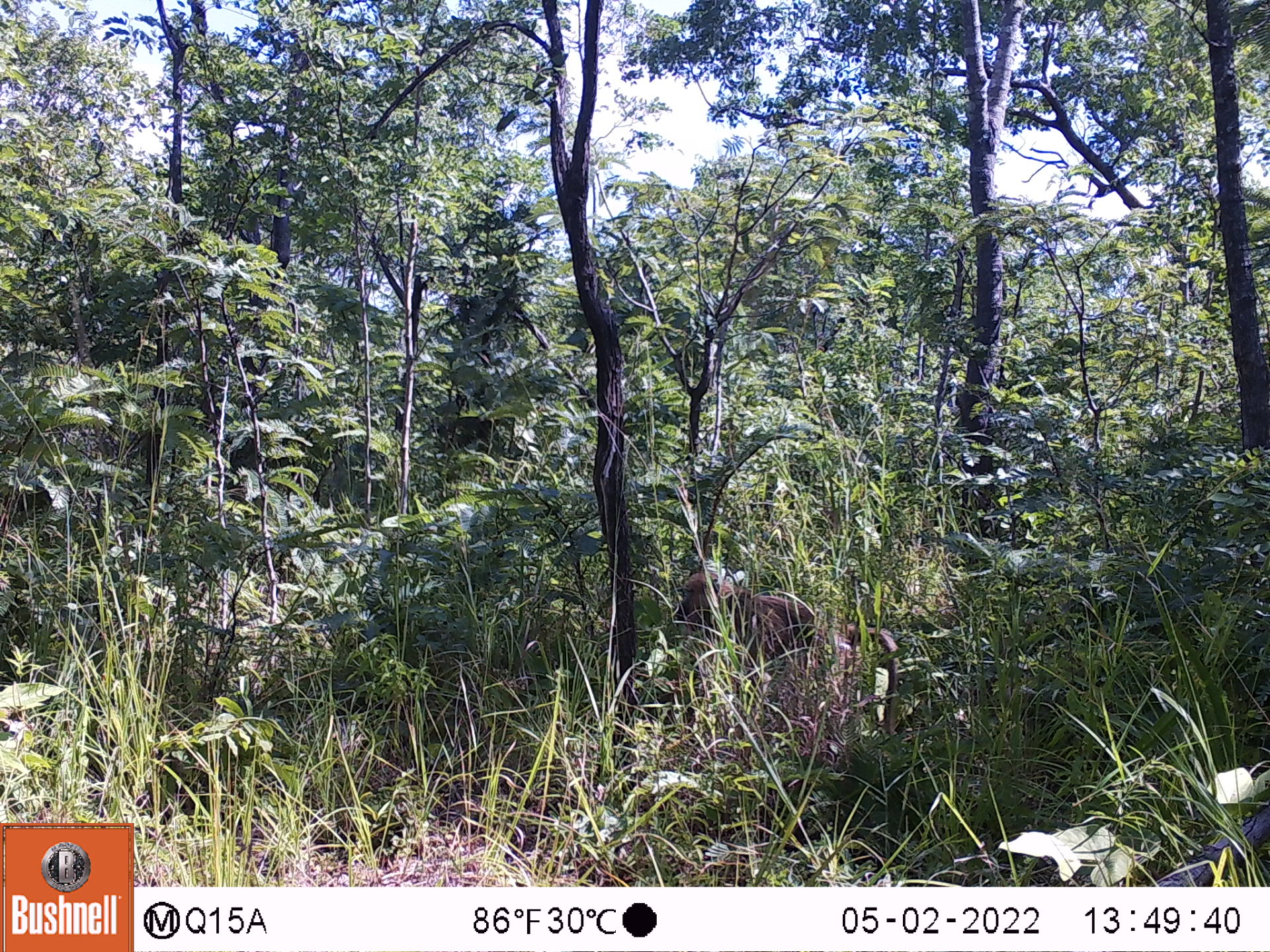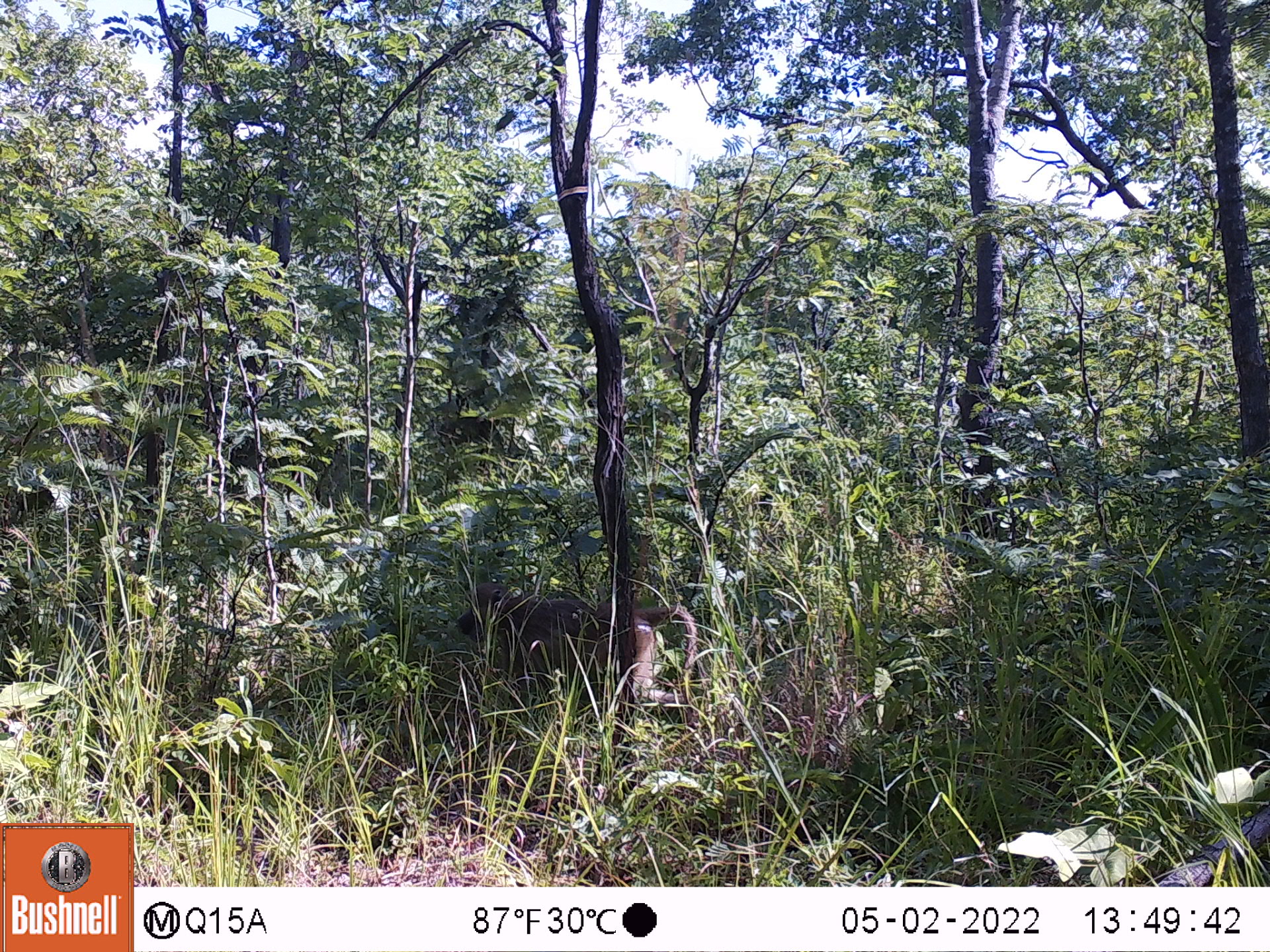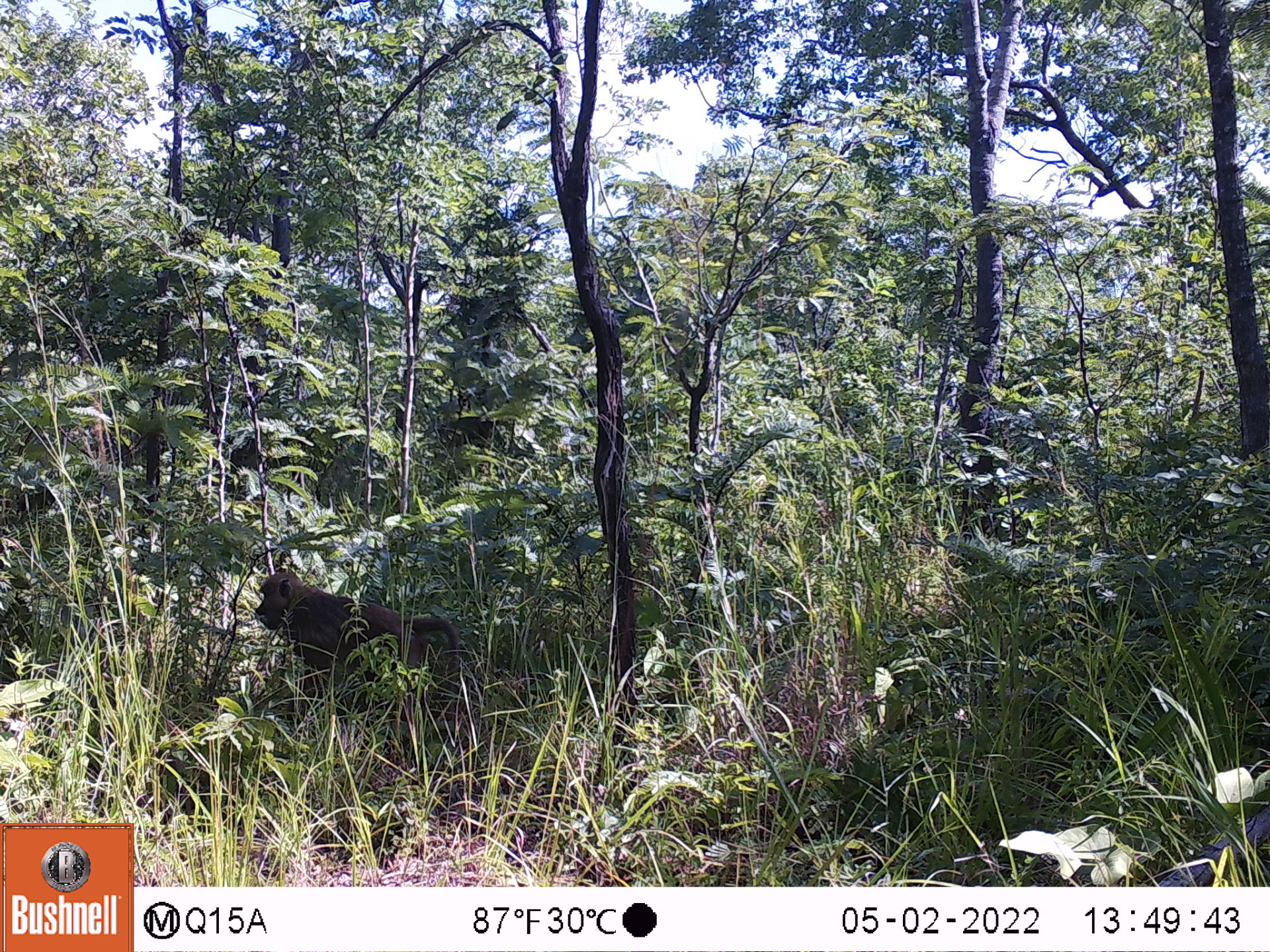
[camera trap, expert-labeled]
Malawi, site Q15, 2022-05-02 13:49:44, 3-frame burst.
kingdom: Animalia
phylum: Chordata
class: Mammalia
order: Primates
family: Cercopithecidae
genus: Papio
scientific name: Papio cynocephalus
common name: yellow baboon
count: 1